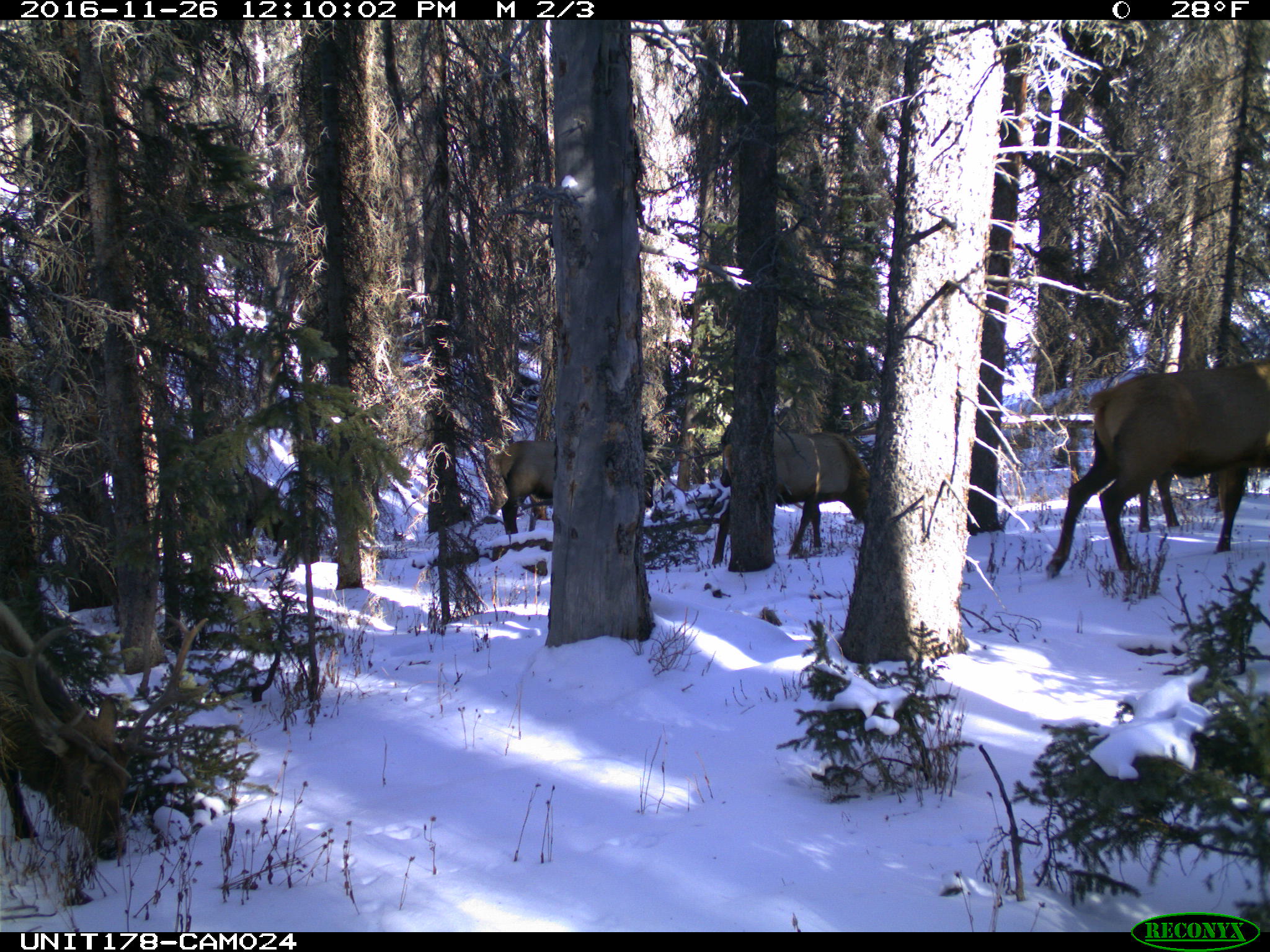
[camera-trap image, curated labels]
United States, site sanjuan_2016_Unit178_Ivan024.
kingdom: Animalia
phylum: Chordata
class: Mammalia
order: Artiodactyla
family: Cervidae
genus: Cervus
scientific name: Cervus elaphus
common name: red deer